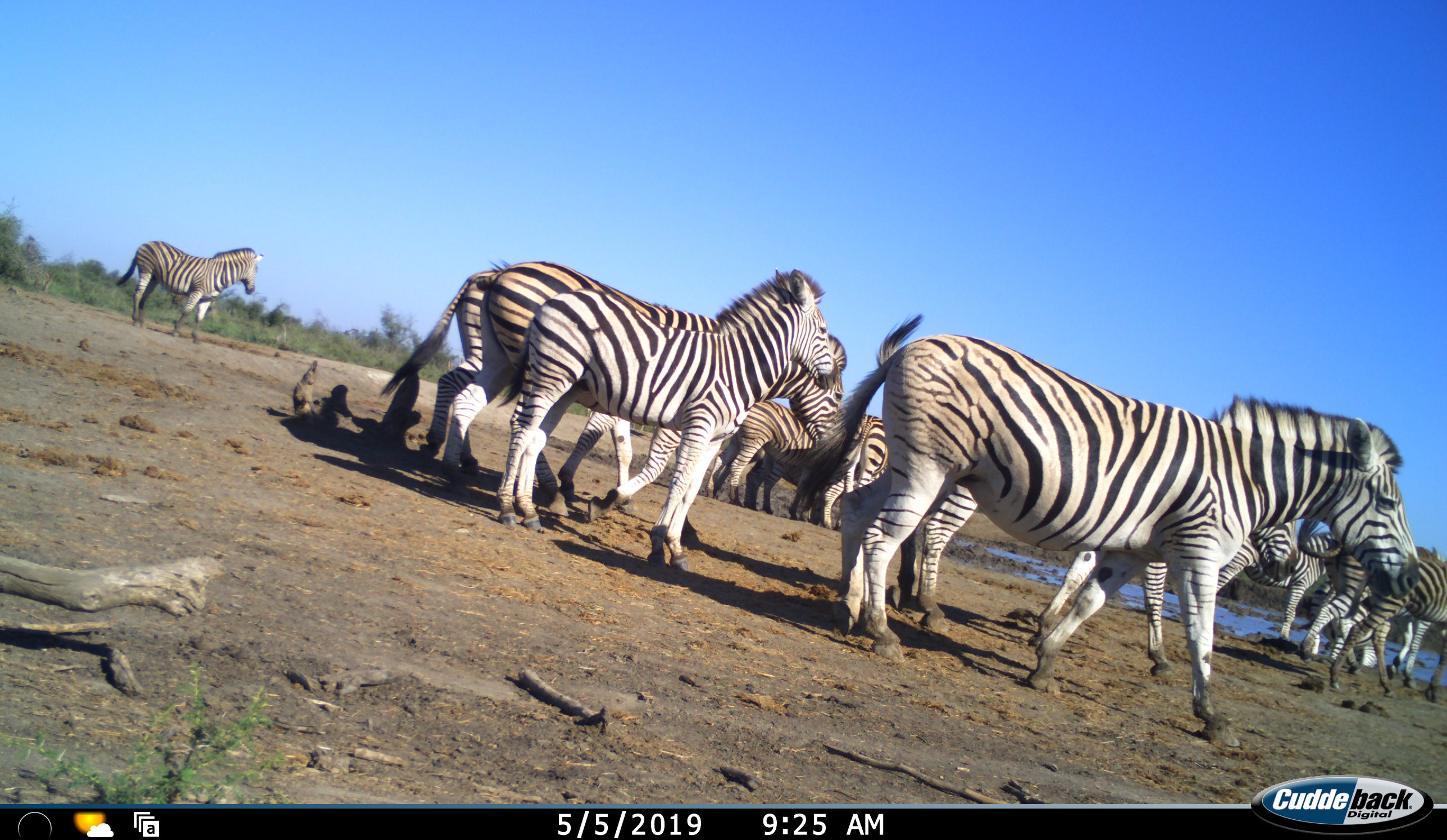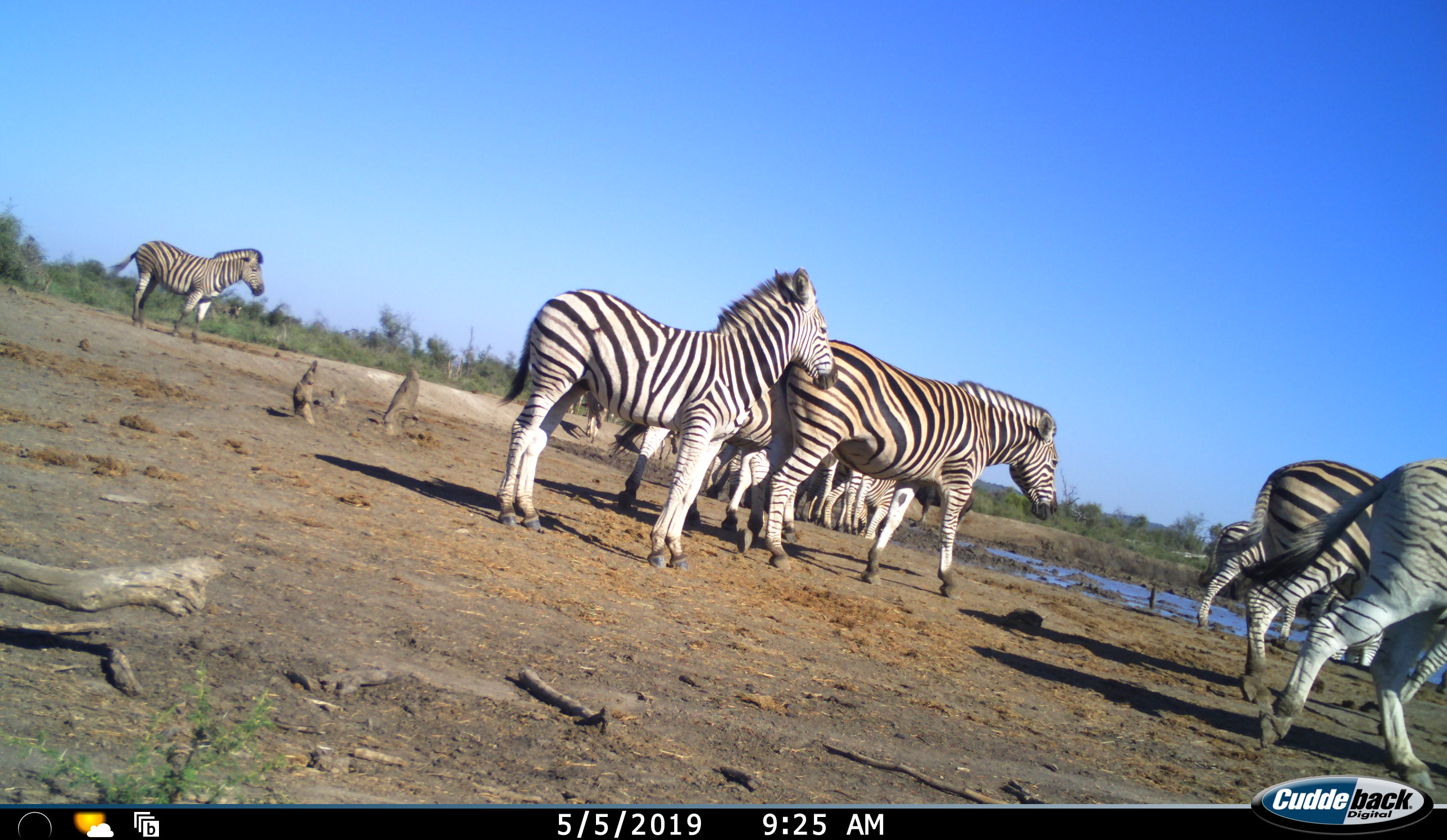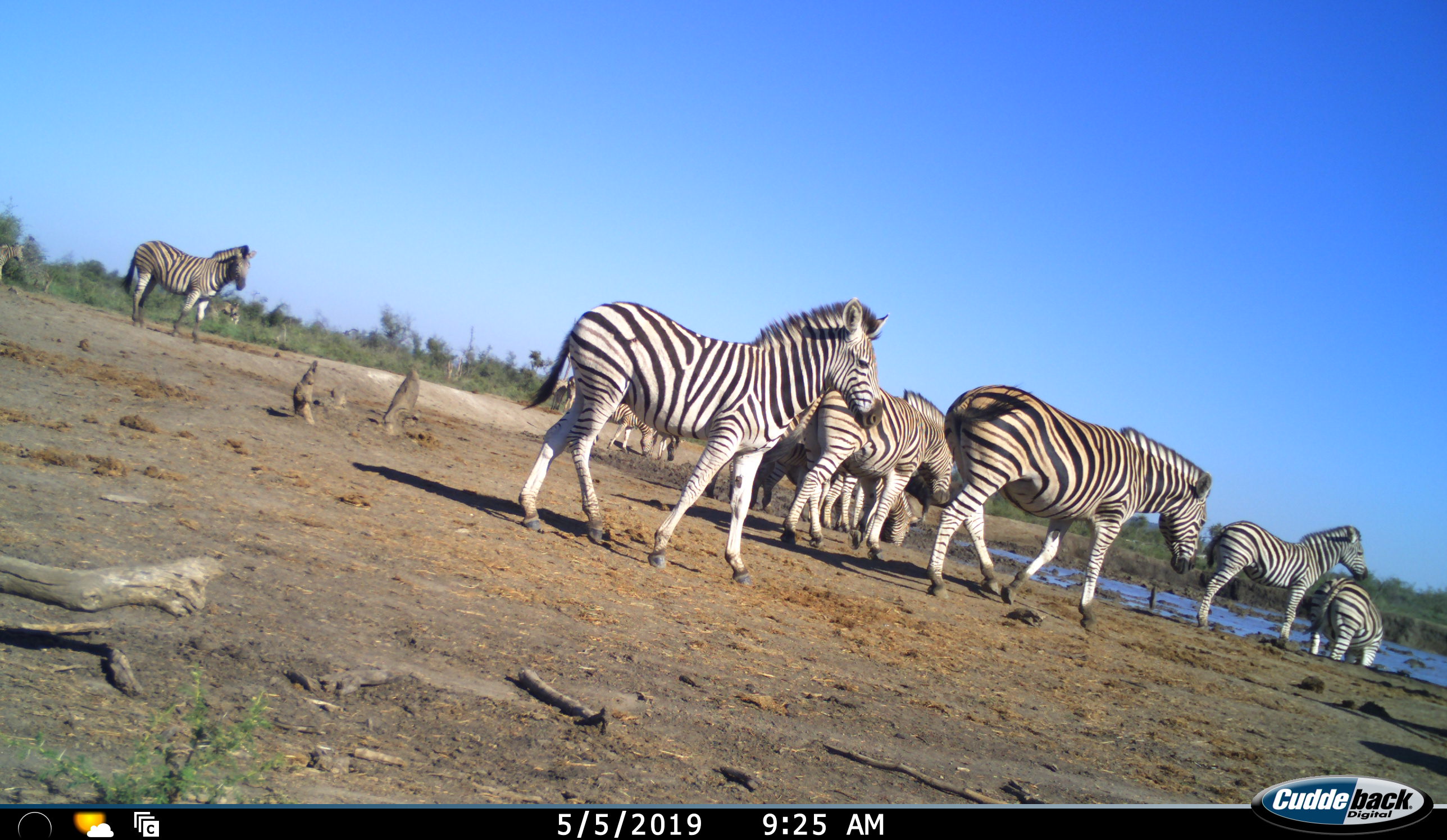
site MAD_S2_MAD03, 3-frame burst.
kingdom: Animalia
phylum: Chordata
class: Mammalia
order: Perissodactyla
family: Equidae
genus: Equus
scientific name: Equus quagga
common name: plains zebra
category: zebraplains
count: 11-50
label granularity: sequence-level